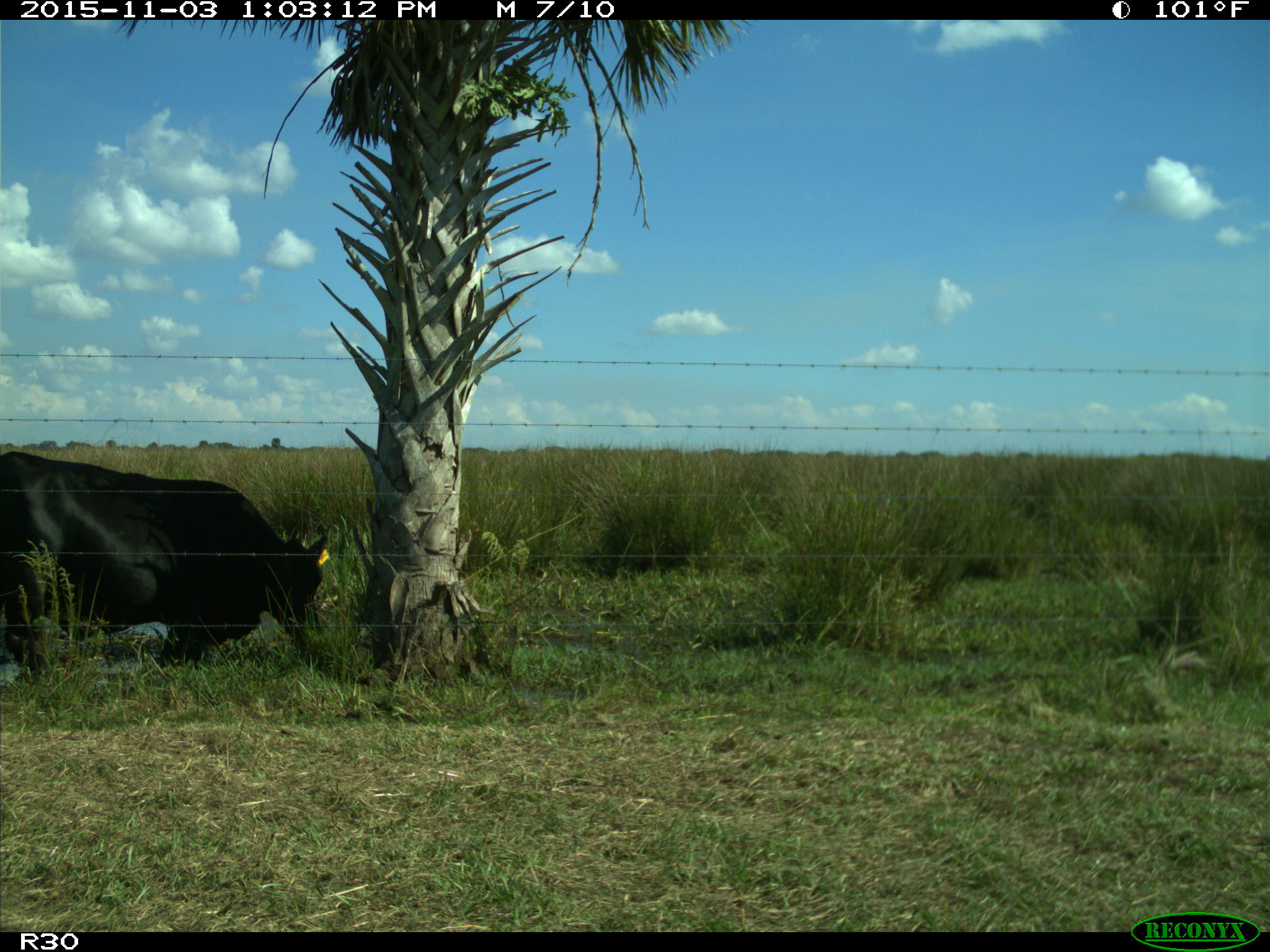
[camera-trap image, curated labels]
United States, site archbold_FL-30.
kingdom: Animalia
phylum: Chordata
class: Mammalia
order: Artiodactyla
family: Bovidae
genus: Bos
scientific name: Bos taurus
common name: domestic cow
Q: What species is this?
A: Bos taurus (domestic cow).